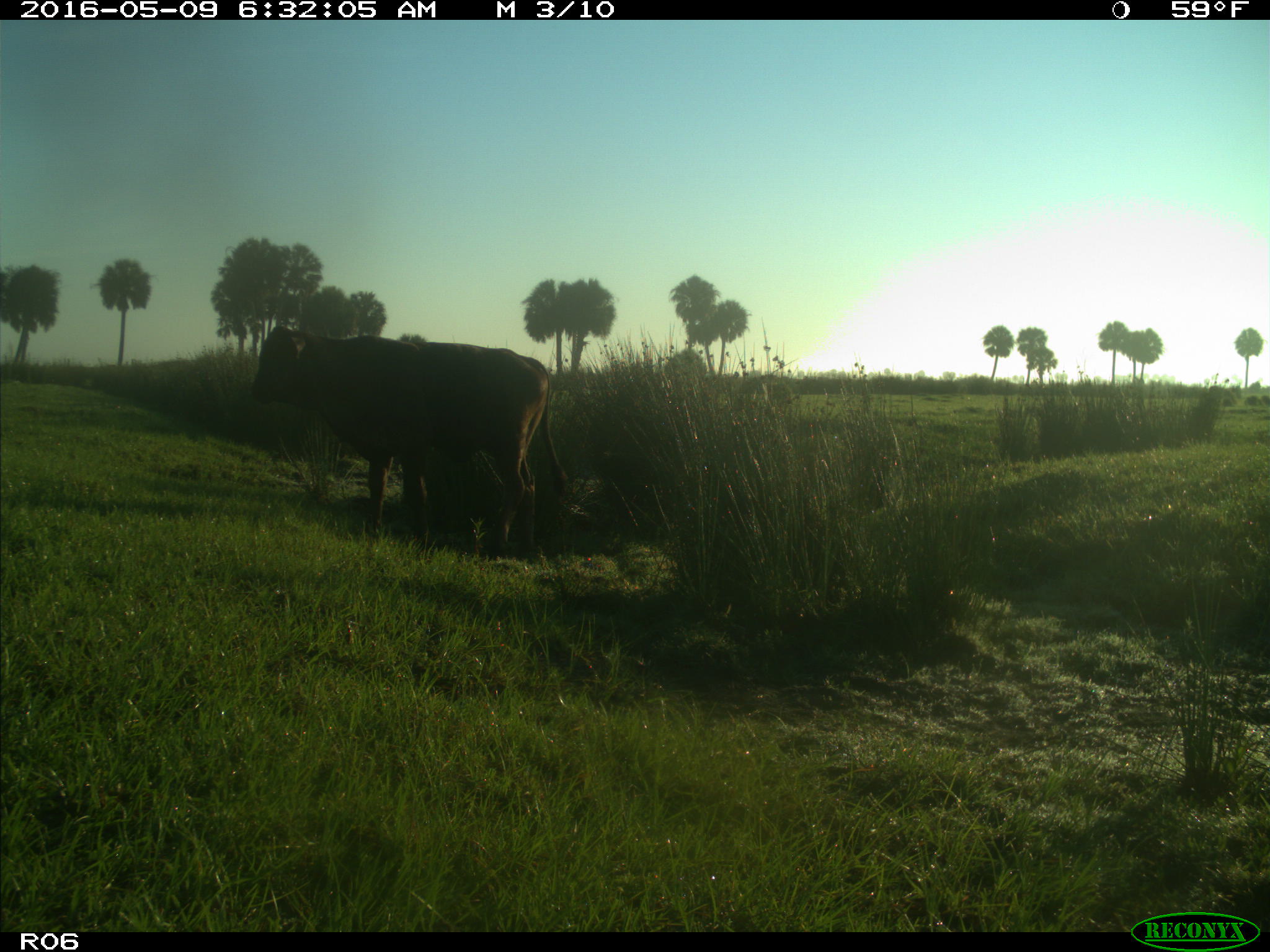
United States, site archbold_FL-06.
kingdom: Animalia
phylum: Chordata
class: Mammalia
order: Artiodactyla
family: Bovidae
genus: Bos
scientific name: Bos taurus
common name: domestic cow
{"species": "Bos taurus (domestic cow)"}